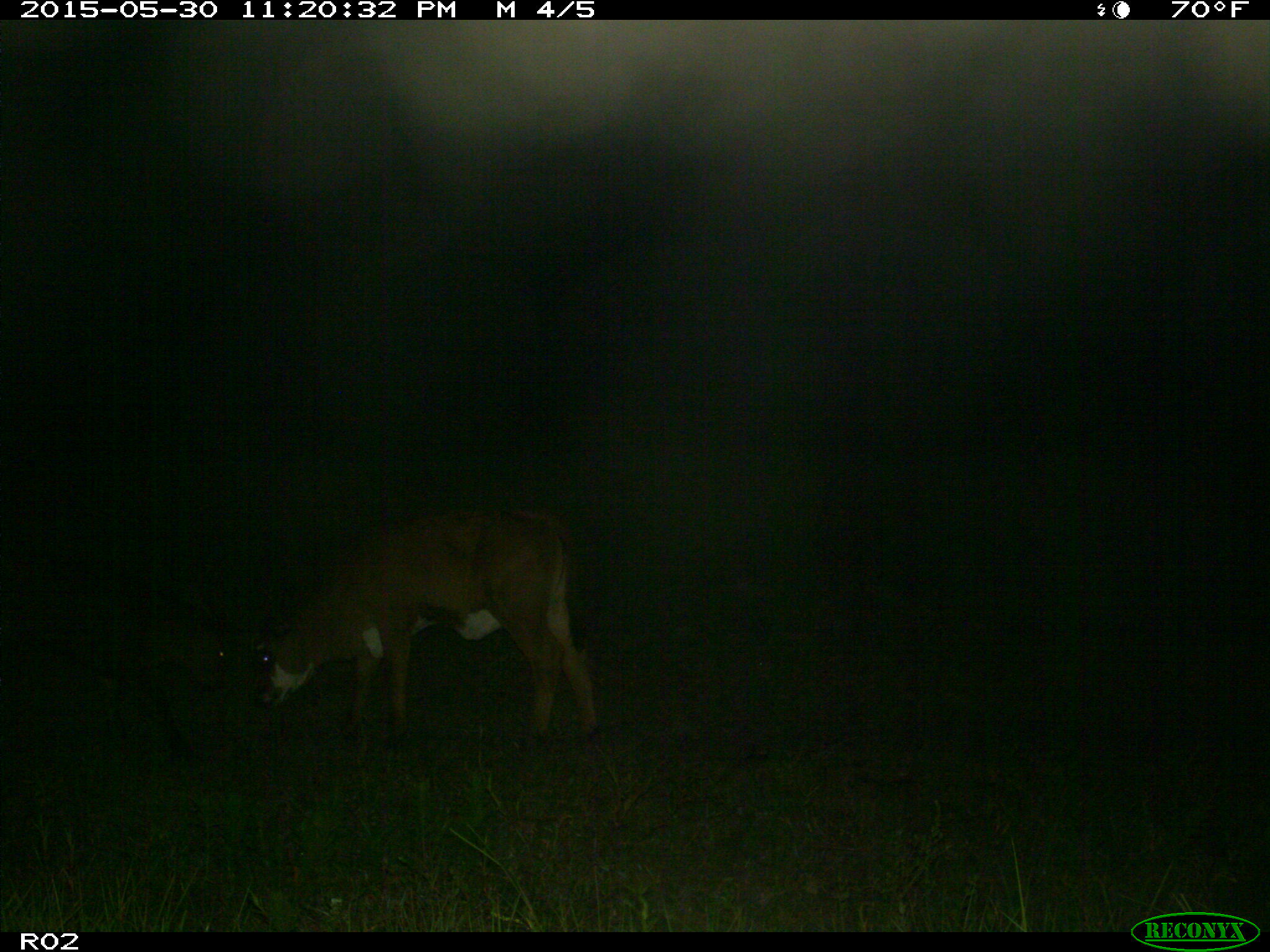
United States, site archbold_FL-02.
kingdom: Animalia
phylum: Chordata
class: Mammalia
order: Artiodactyla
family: Bovidae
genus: Bos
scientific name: Bos taurus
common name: domestic cow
Bos taurus (domestic cow).